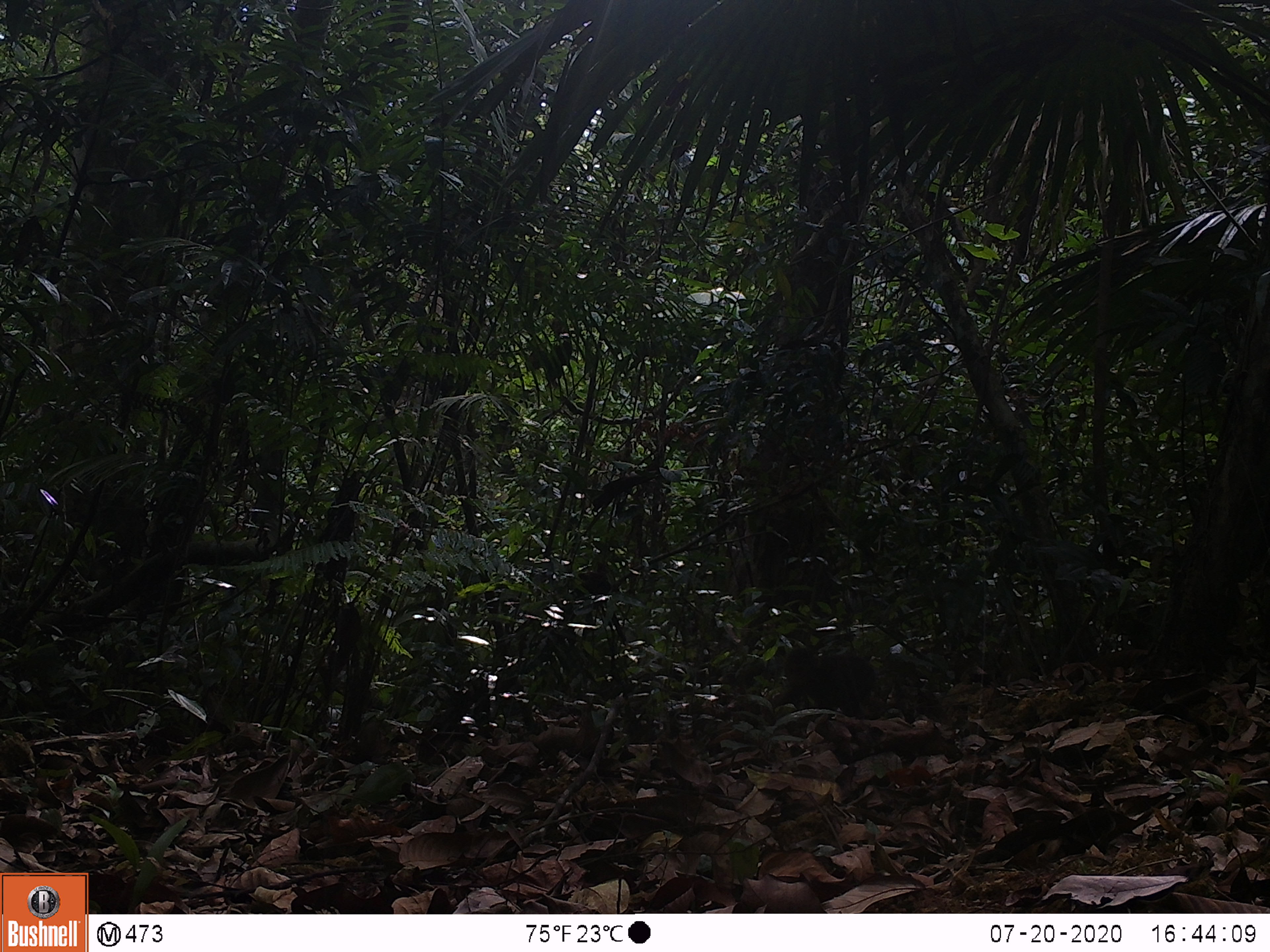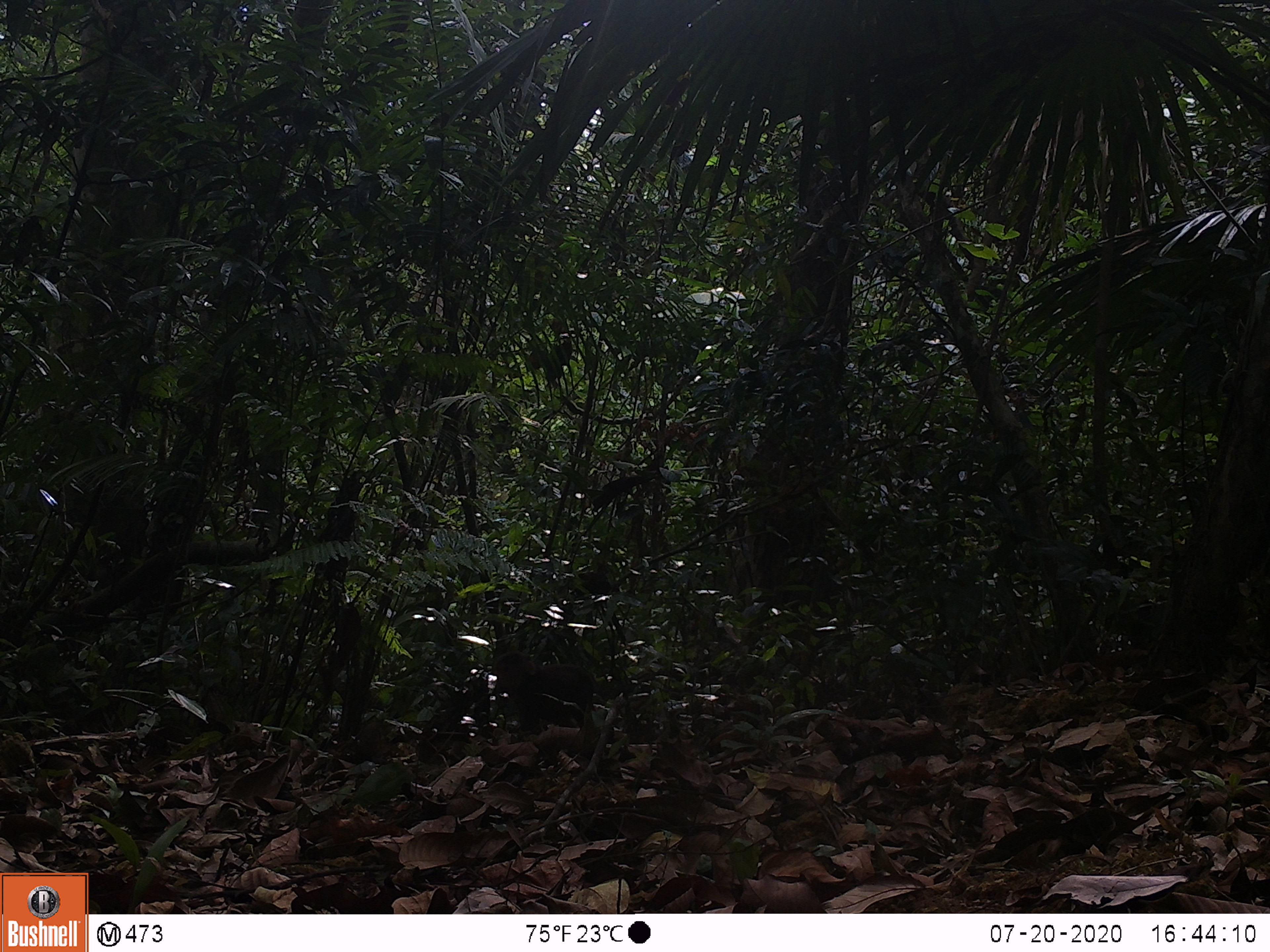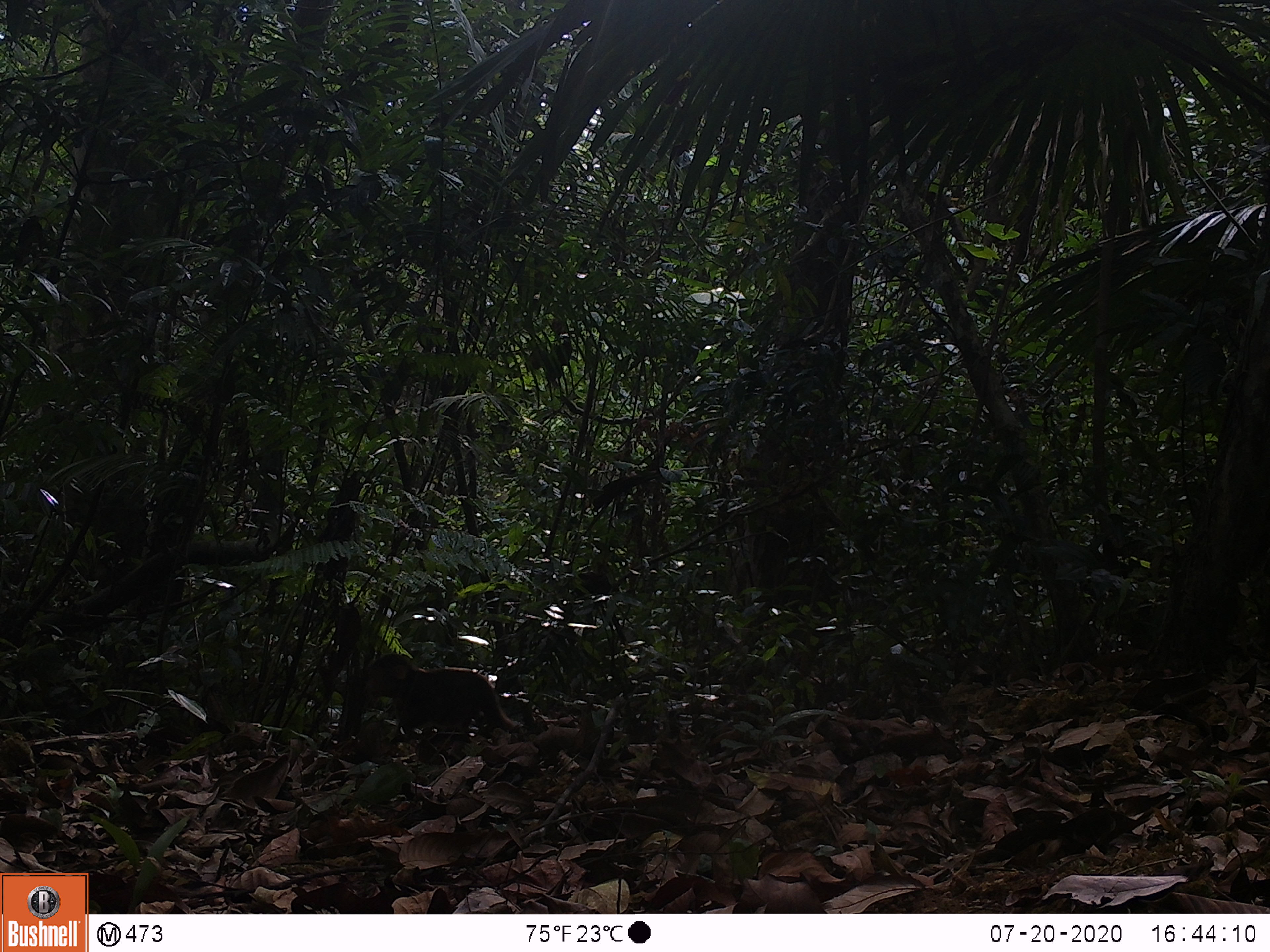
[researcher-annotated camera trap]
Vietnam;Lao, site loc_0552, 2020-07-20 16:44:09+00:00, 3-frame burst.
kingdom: Animalia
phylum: Chordata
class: Mammalia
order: Primates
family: Cercopithecidae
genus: Macaca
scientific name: Macaca arctoides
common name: stump-tailed macaque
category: stump tailed macaque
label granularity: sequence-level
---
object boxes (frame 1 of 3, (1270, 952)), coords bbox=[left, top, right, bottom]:
stump tailed macaque: bbox=[769, 646, 876, 719]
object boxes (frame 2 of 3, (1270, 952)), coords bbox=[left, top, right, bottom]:
stump tailed macaque: bbox=[493, 652, 596, 732]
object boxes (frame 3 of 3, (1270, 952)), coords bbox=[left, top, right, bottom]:
stump tailed macaque: bbox=[364, 652, 516, 740]